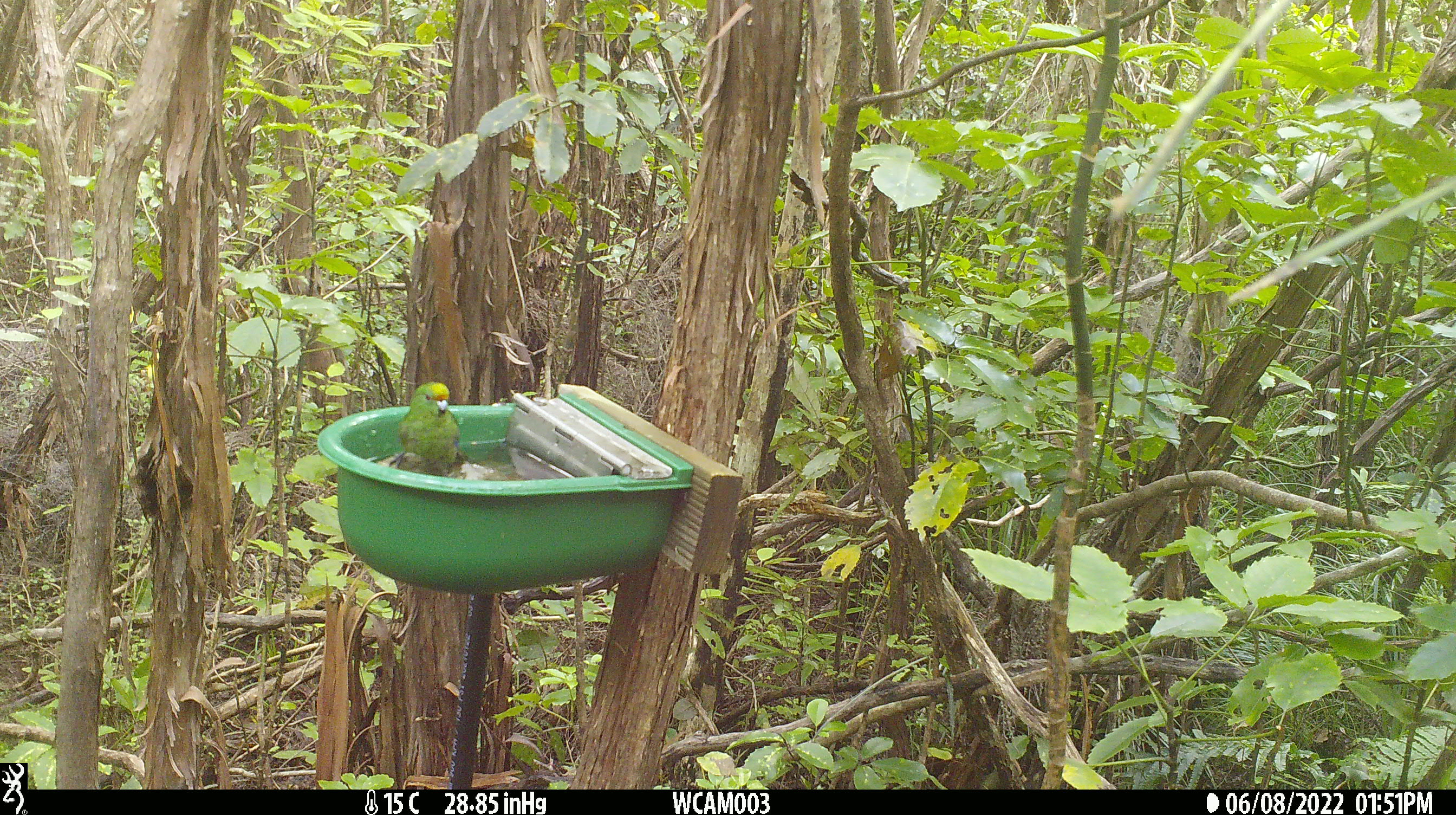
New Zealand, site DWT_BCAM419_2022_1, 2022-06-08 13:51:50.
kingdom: Animalia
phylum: Chordata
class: Aves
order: Psittaciformes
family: Psittaculidae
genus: Cyanoramphus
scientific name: Cyanoramphus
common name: parakeet